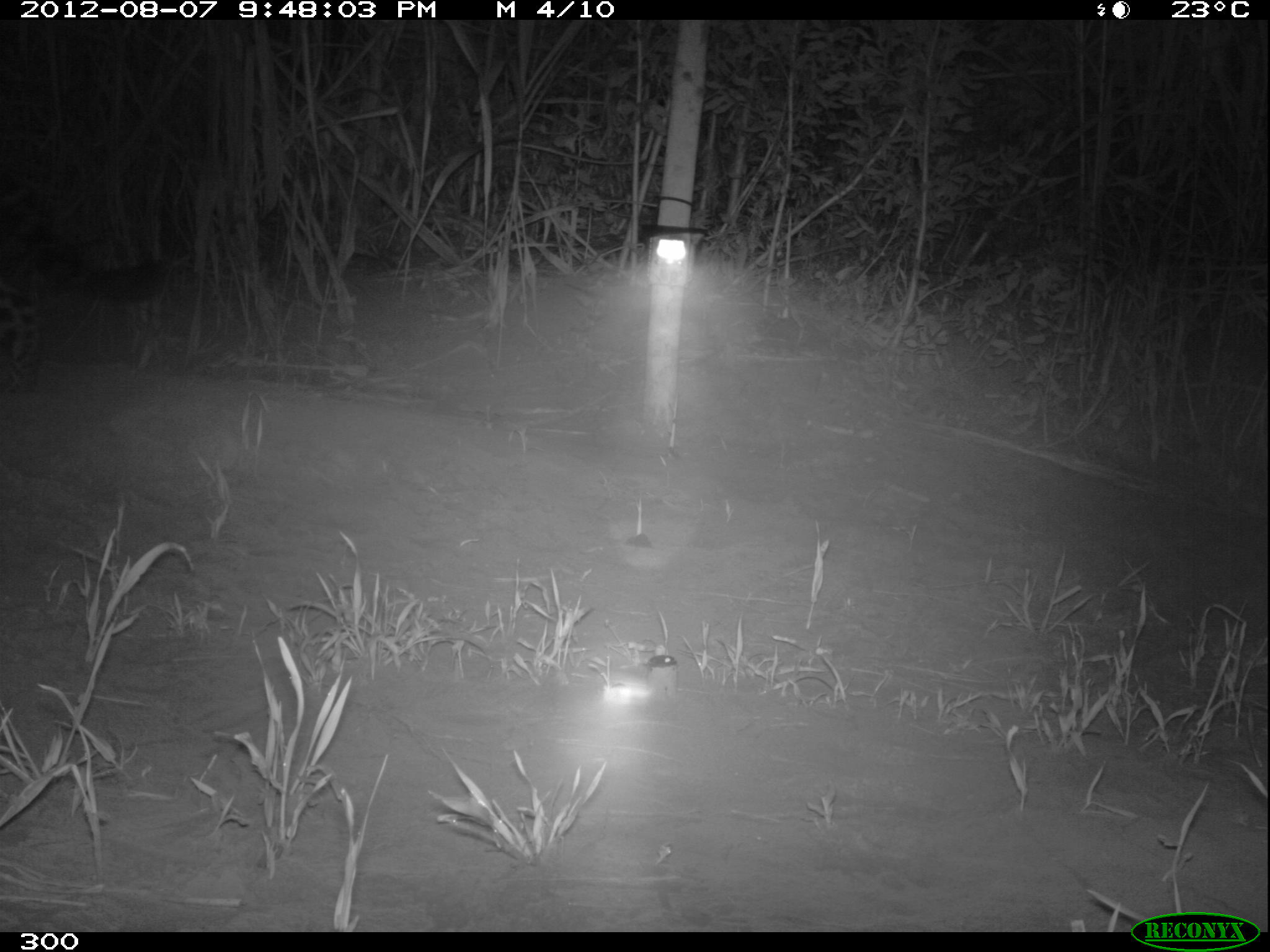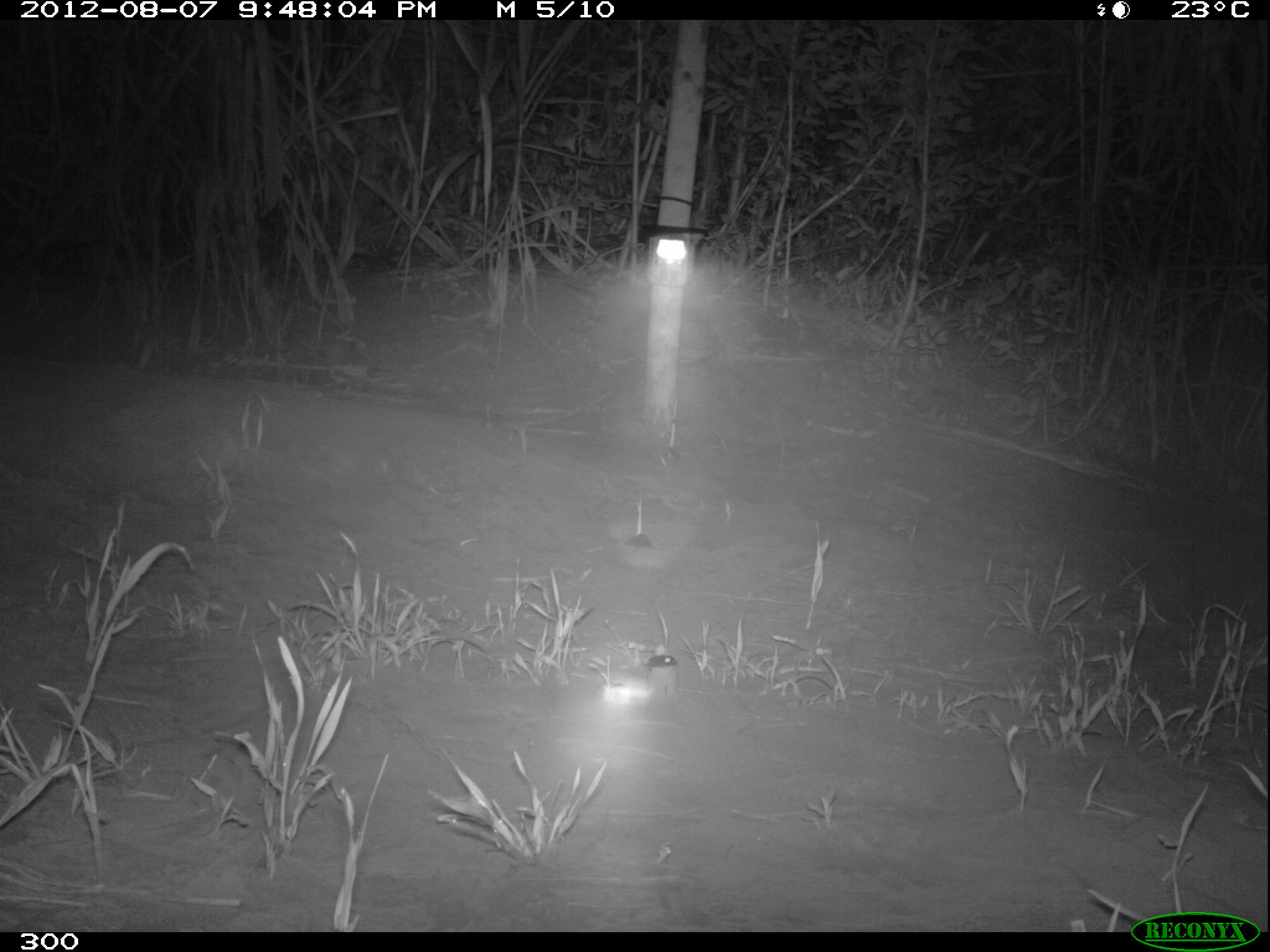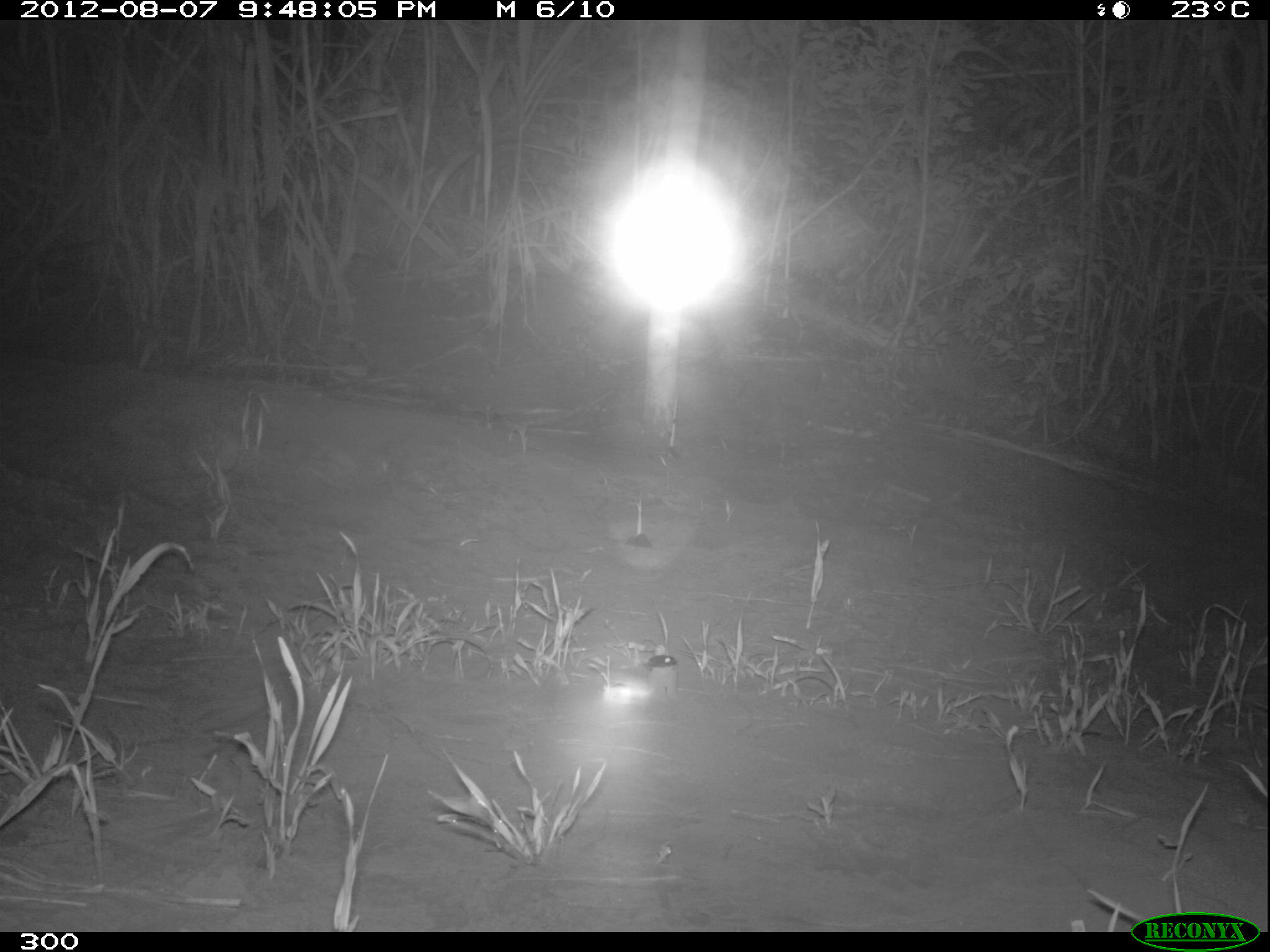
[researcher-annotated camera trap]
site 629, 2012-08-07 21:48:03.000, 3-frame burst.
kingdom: Animalia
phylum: Chordata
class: Mammalia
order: Carnivora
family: Felidae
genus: Panthera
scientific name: Panthera onca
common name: jaguar